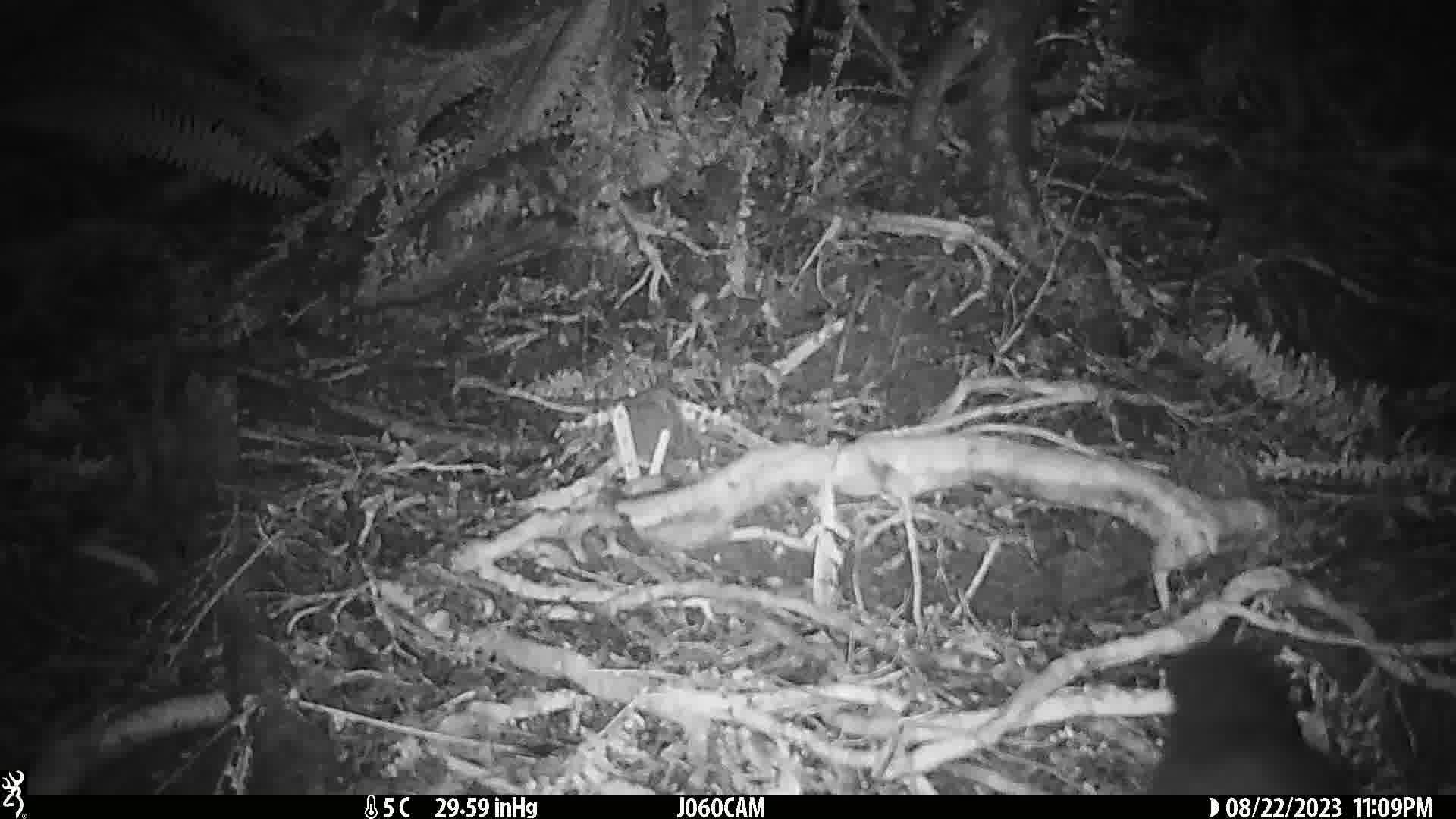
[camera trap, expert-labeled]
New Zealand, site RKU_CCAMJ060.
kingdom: Animalia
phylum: Chordata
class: Mammalia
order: Diprotodontia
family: Phalangeridae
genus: Trichosurus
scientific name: Trichosurus vulpecula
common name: common brushtail possum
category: possum